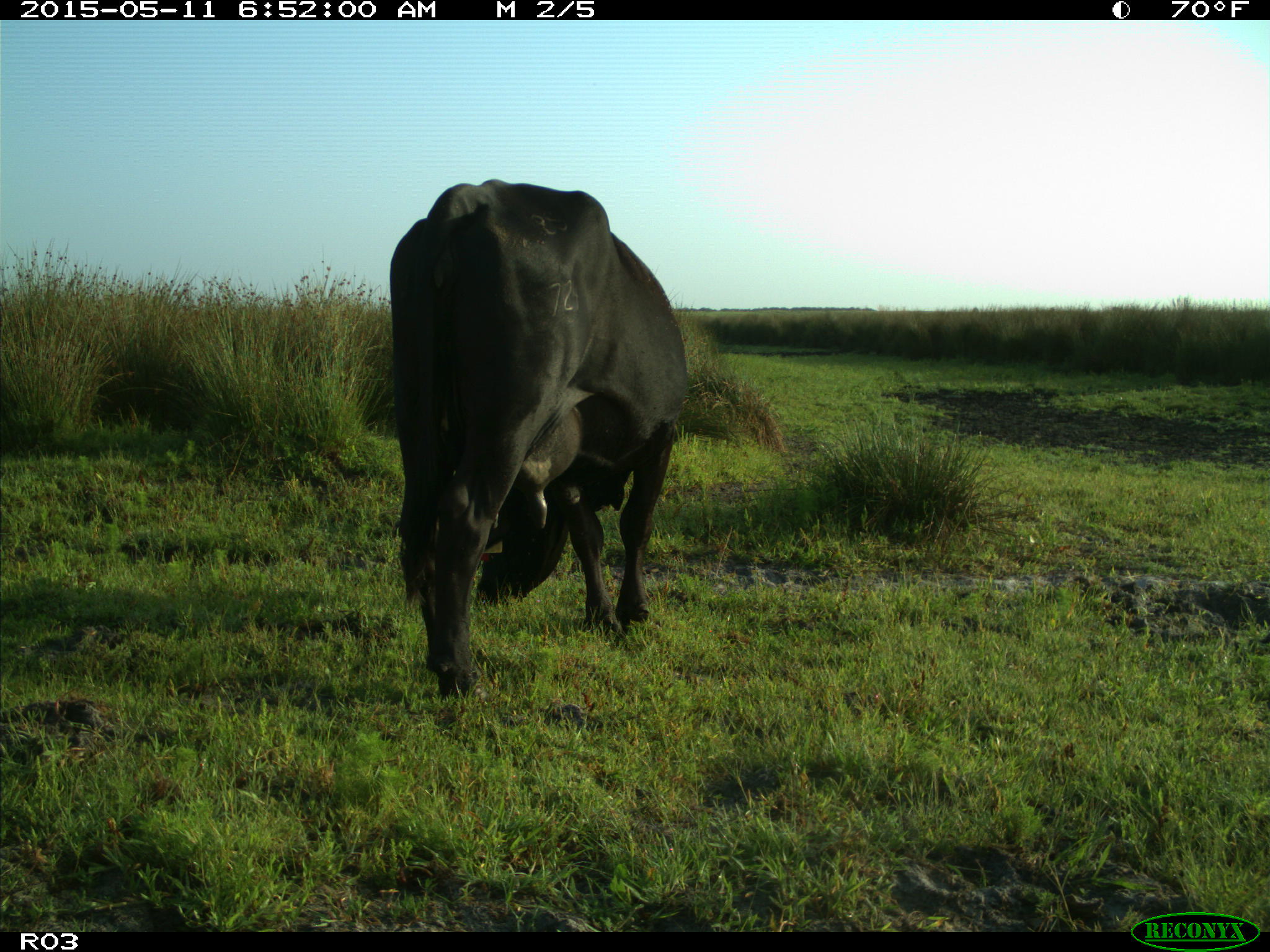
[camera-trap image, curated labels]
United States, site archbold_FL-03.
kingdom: Animalia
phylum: Chordata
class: Mammalia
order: Artiodactyla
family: Bovidae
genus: Bos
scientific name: Bos taurus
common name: domestic cow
Bos taurus (domestic cow).